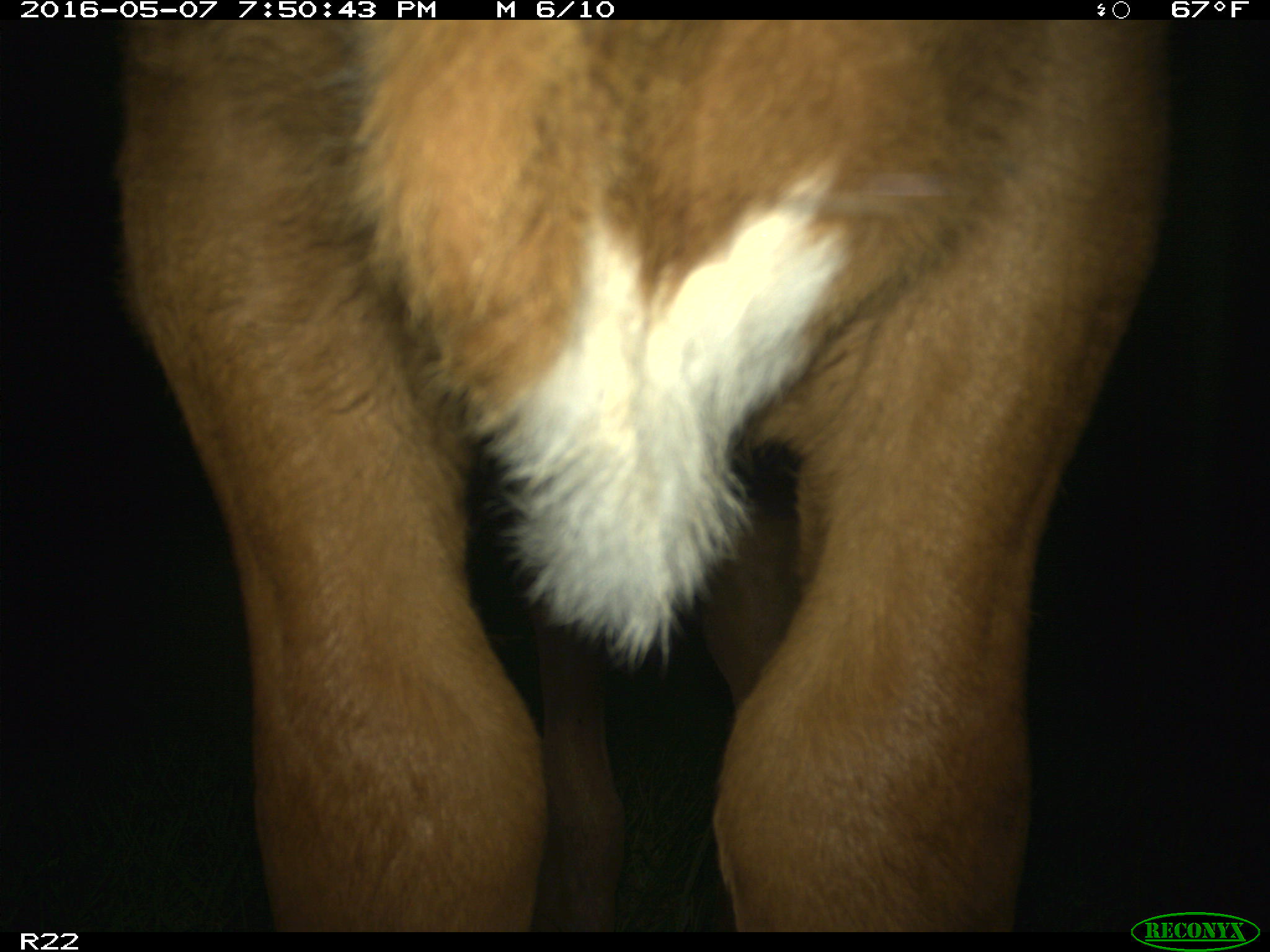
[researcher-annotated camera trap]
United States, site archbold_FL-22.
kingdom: Animalia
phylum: Chordata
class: Mammalia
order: Artiodactyla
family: Bovidae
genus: Bos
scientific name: Bos taurus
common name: domestic cow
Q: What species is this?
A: Bos taurus (domestic cow).